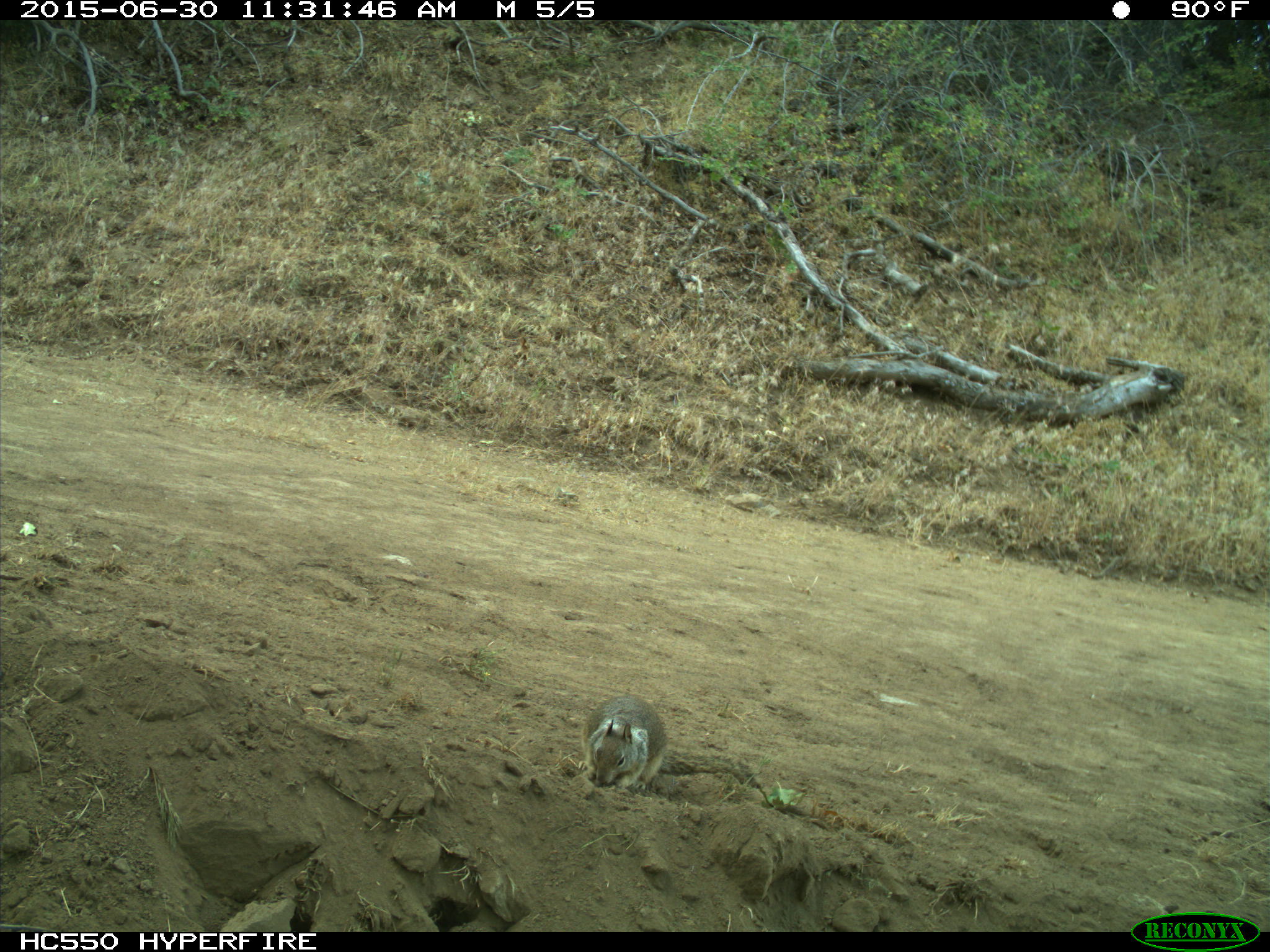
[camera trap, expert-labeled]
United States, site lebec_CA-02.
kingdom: Animalia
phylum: Chordata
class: Mammalia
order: Rodentia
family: Sciuridae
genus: Otospermophilus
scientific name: Otospermophilus beecheyi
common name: california ground squirrel